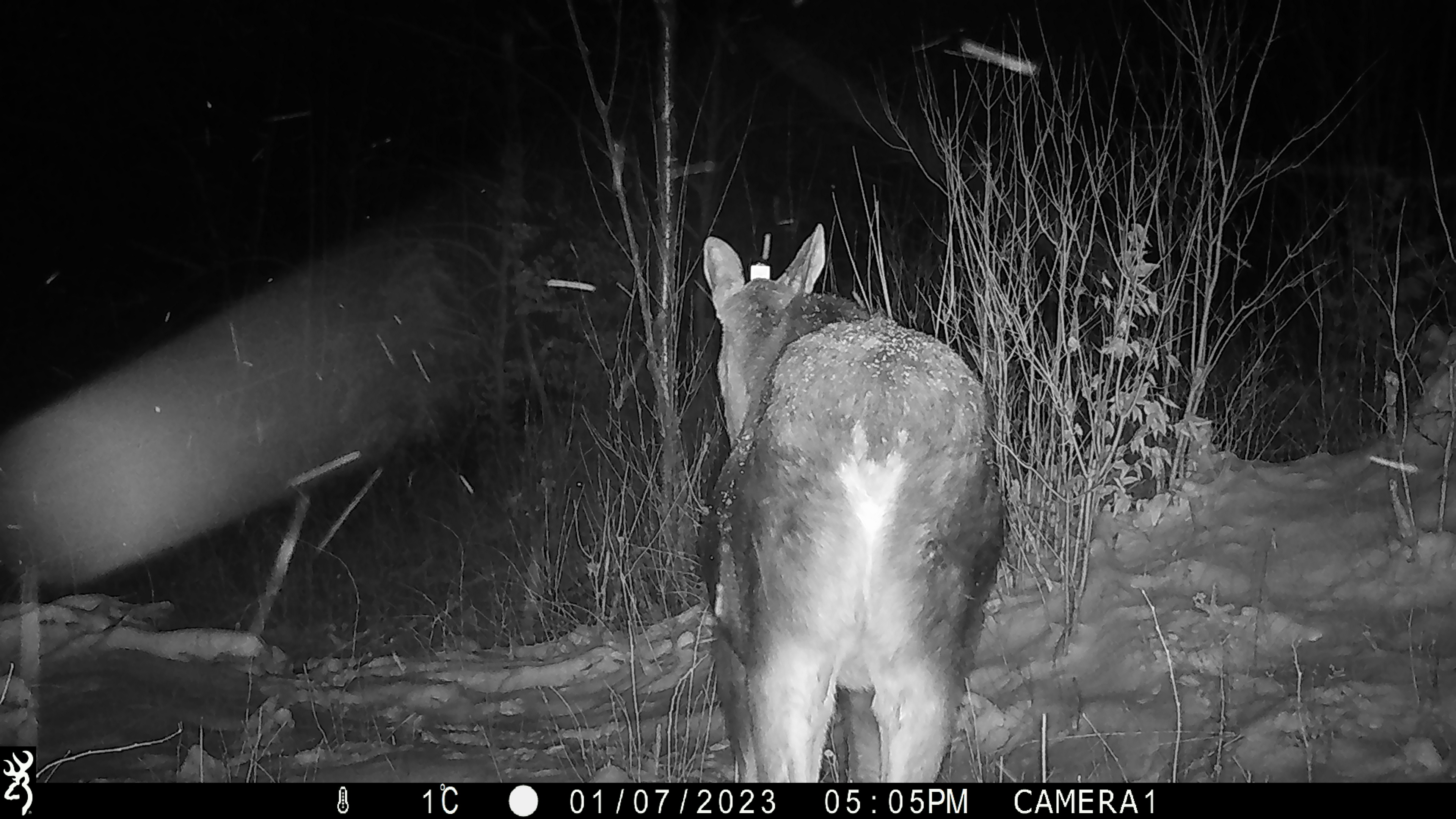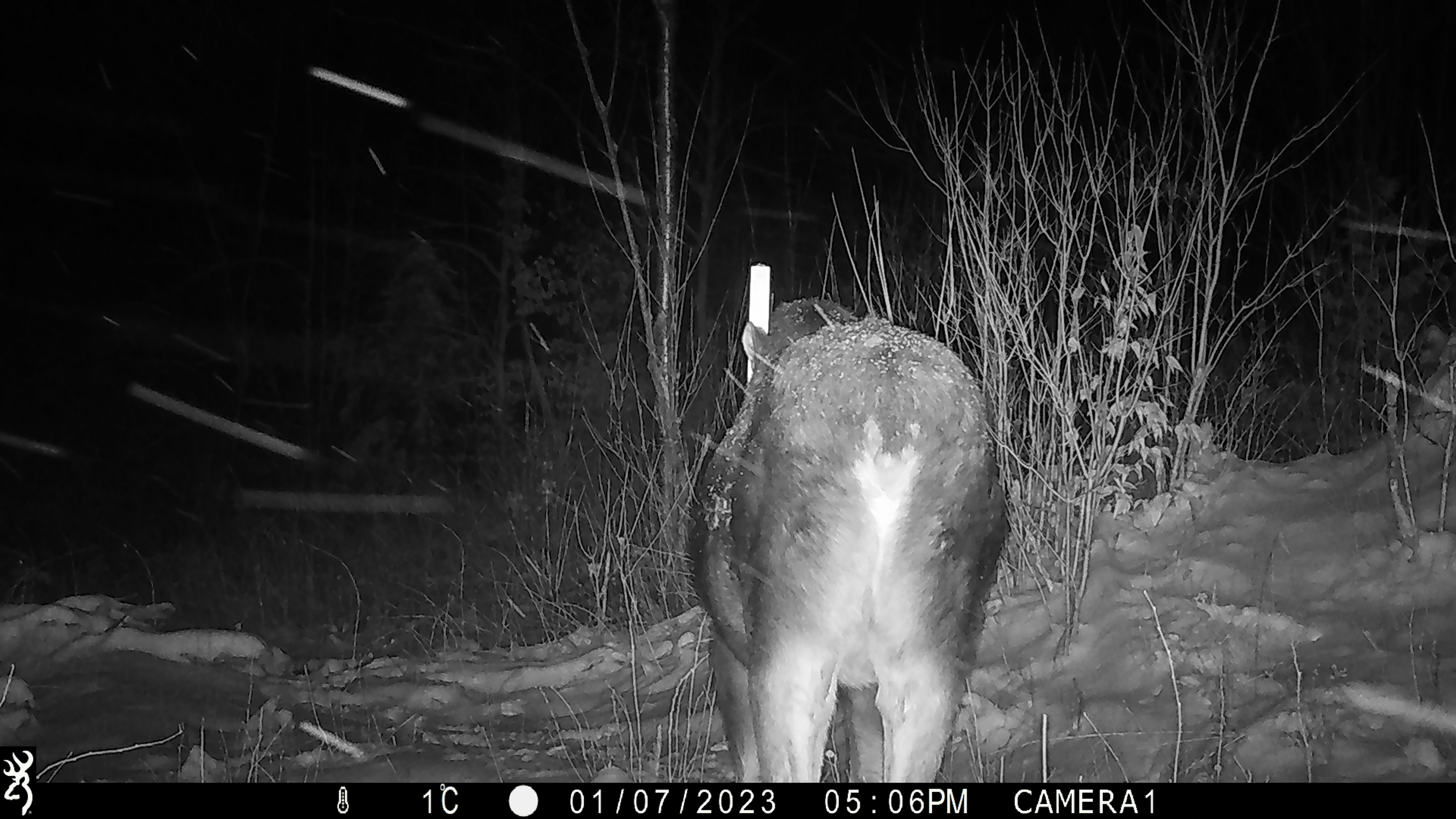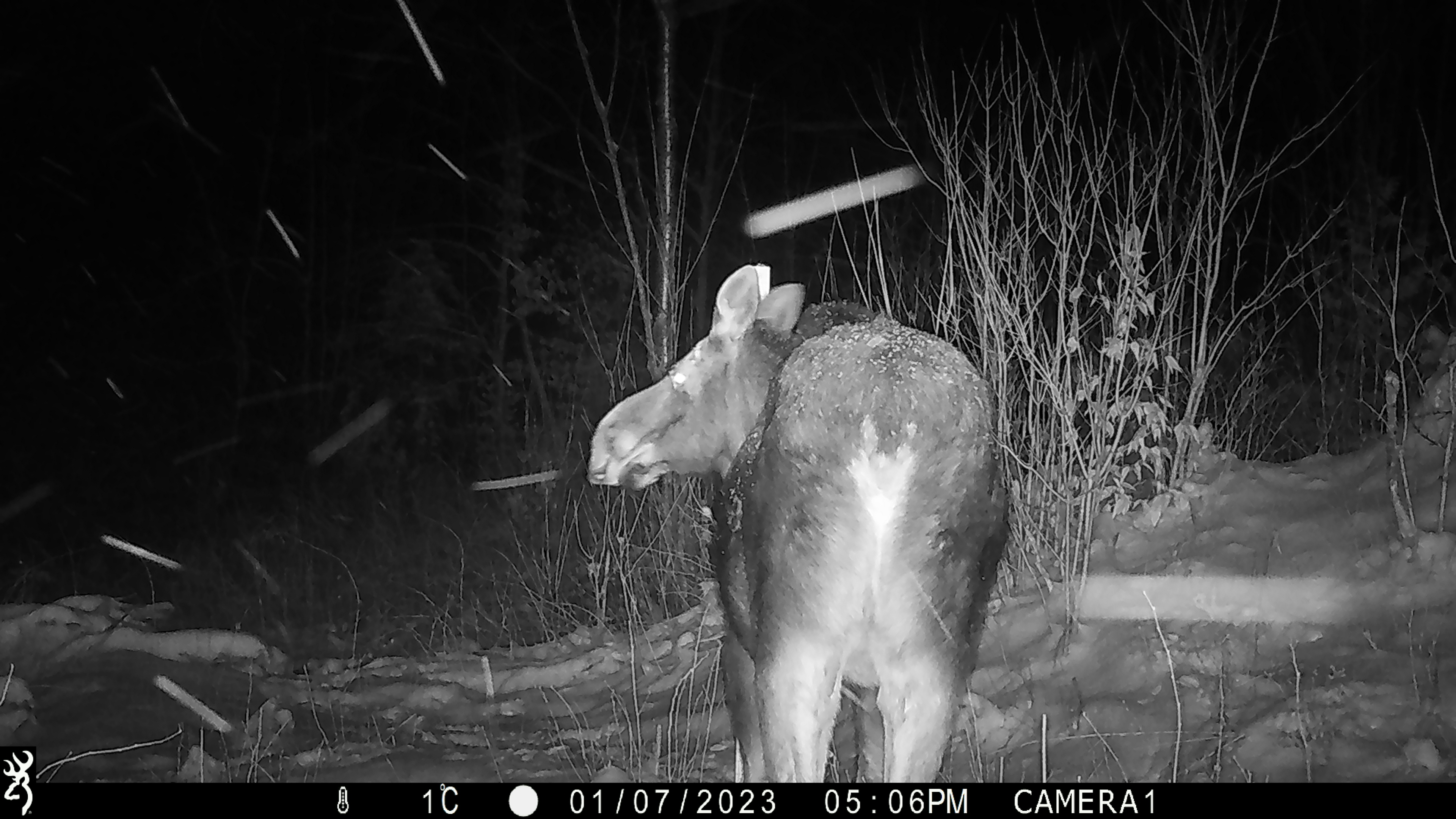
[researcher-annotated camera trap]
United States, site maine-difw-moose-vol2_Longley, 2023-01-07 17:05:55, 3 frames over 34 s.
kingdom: Animalia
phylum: Chordata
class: Mammalia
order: Artiodactyla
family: Cervidae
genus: Alces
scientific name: Alces alces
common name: moose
Moose (Alces alces).